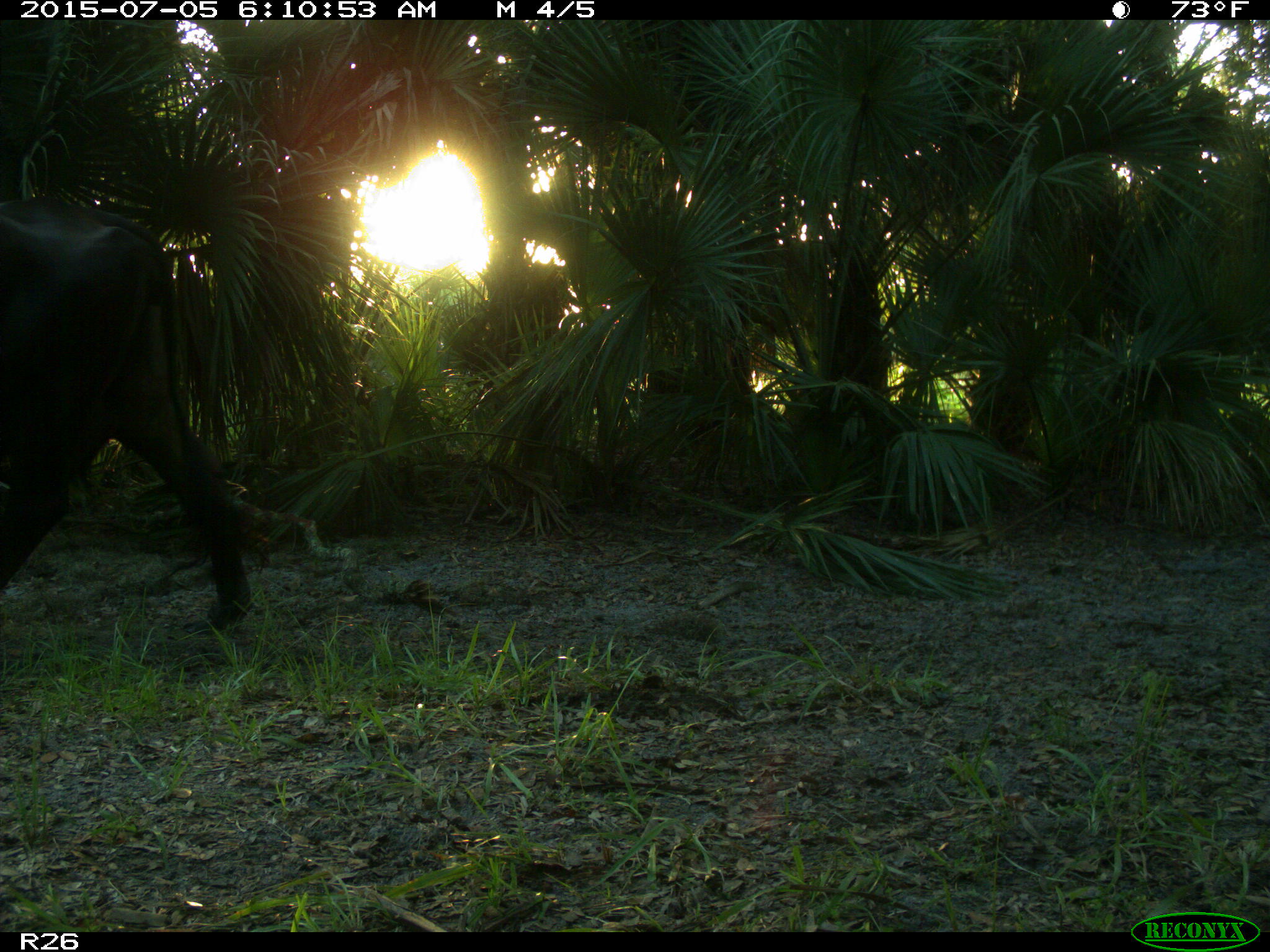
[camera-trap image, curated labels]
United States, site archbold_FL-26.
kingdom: Animalia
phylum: Chordata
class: Mammalia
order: Artiodactyla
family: Bovidae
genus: Bos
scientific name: Bos taurus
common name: domestic cow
Bos taurus (domestic cow).